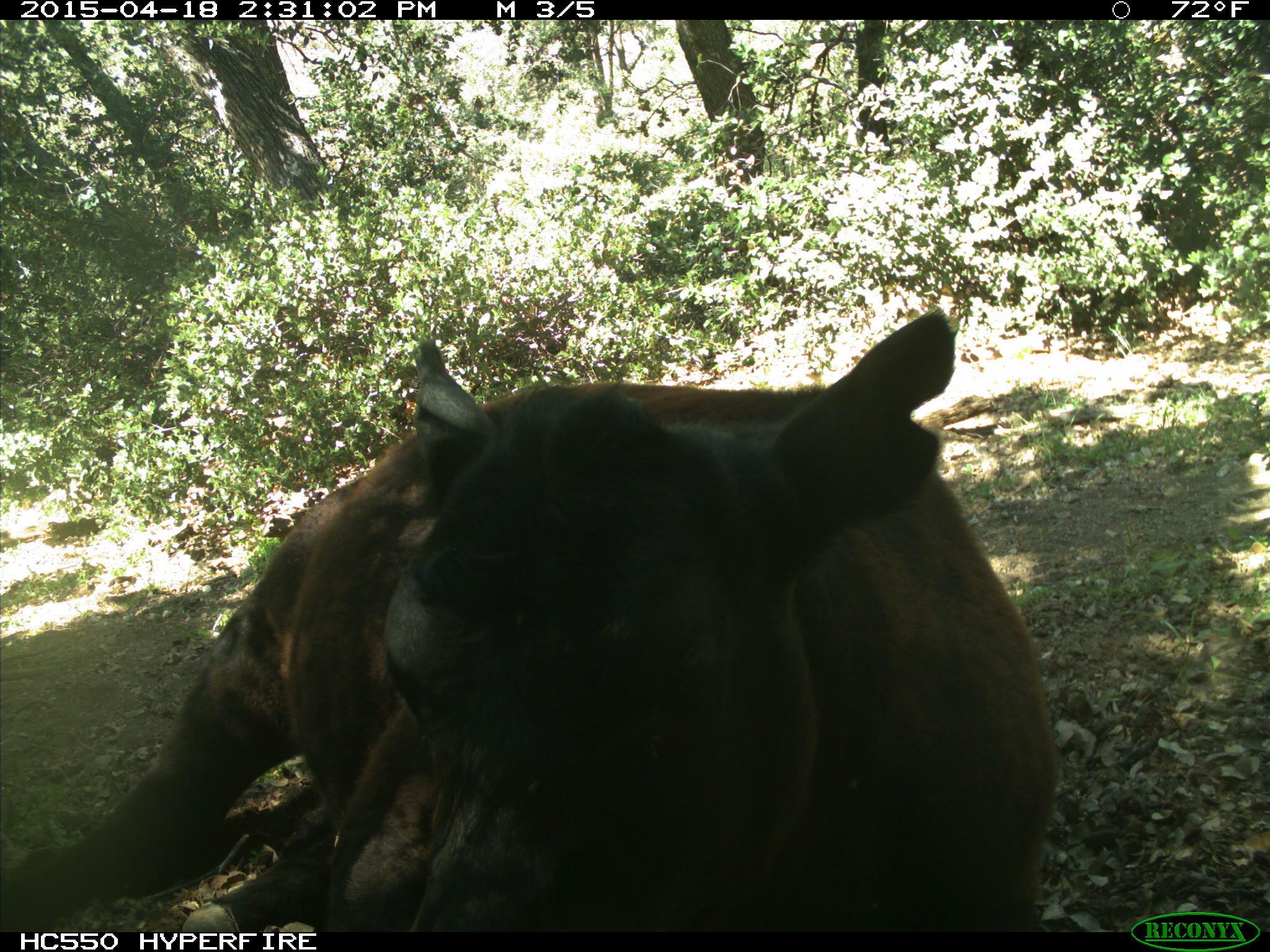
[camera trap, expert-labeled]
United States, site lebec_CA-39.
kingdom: Animalia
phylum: Chordata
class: Mammalia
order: Artiodactyla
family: Bovidae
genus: Bos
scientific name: Bos taurus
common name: domestic cow